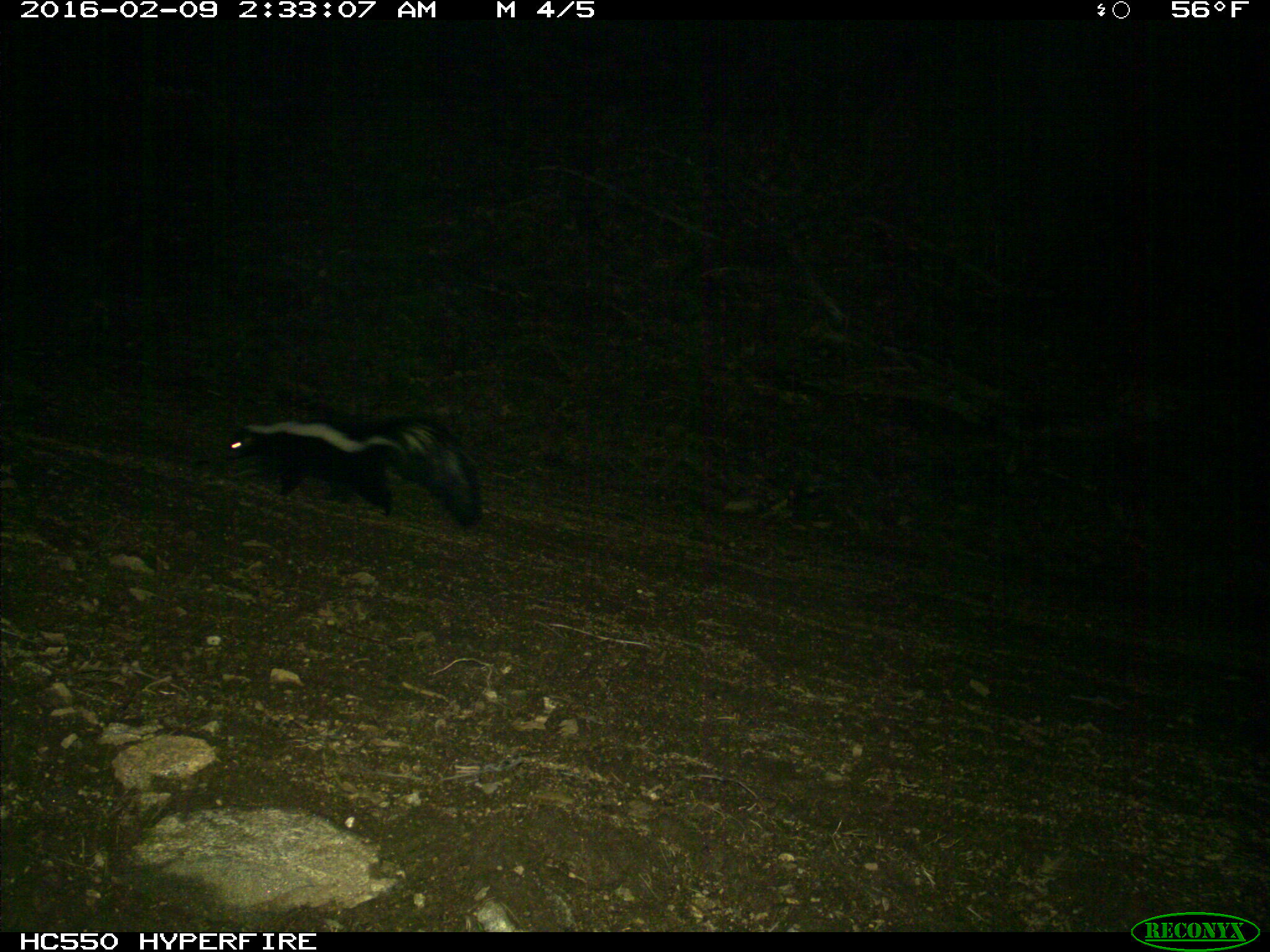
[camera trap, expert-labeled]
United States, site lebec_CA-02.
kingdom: Animalia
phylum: Chordata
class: Mammalia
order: Carnivora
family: Mephitidae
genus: Mephitis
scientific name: Mephitis mephitis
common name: striped skunk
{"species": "Mephitis mephitis (striped skunk)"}